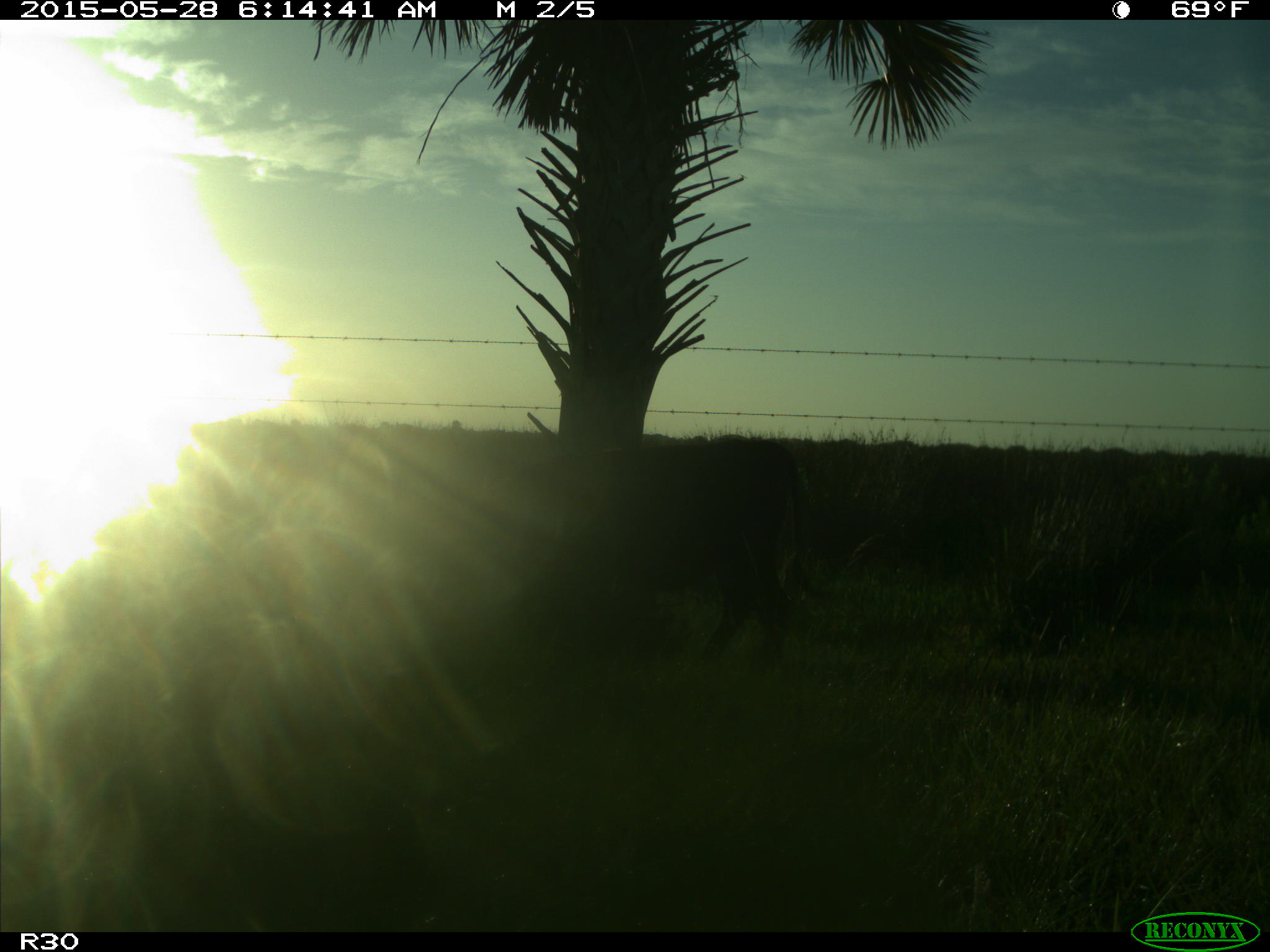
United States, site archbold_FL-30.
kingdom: Animalia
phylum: Chordata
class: Mammalia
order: Artiodactyla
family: Bovidae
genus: Bos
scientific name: Bos taurus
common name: domestic cow